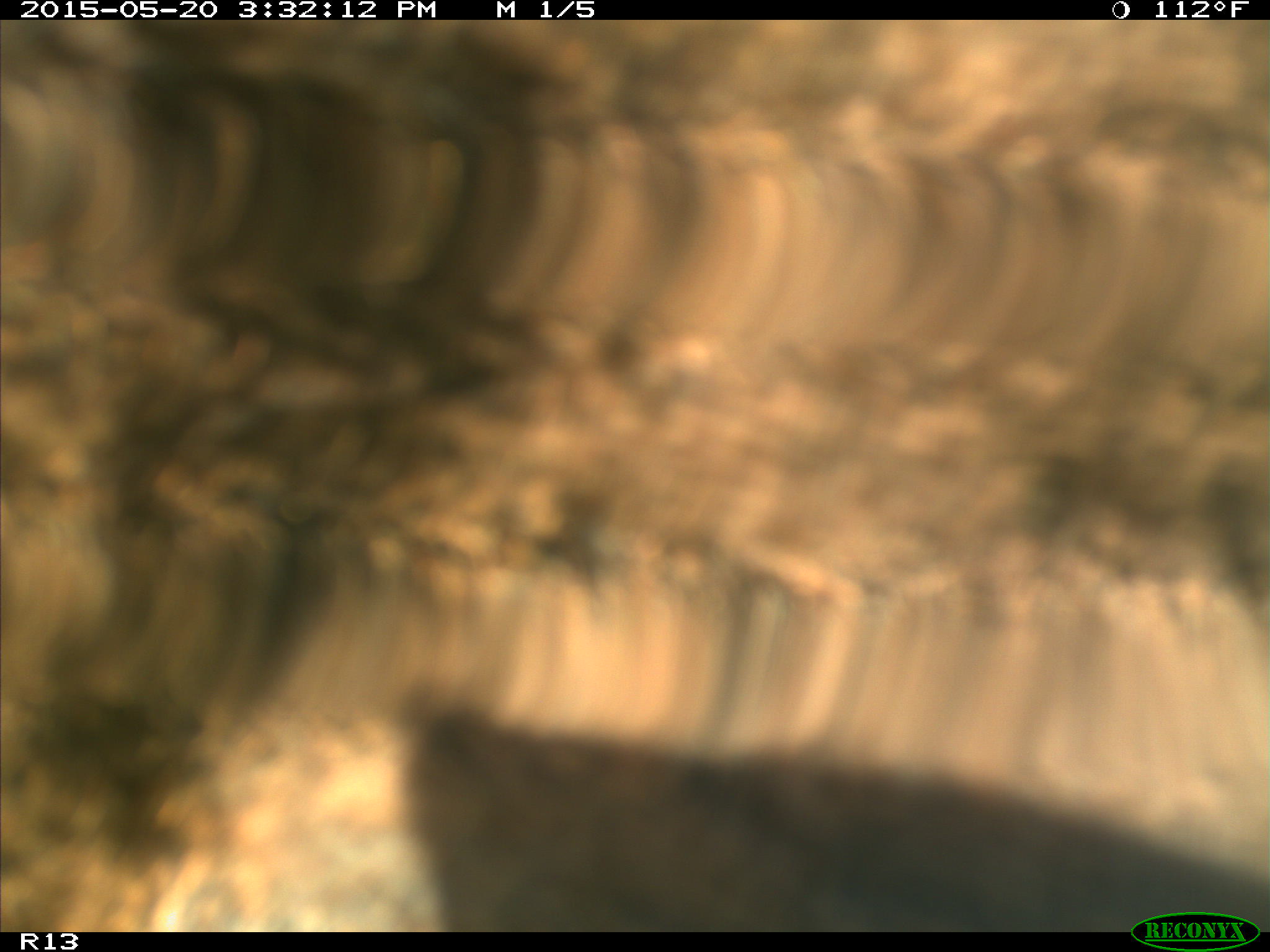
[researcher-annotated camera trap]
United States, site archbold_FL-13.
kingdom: Animalia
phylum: Chordata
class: Mammalia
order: Artiodactyla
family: Bovidae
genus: Bos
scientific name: Bos taurus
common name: domestic cow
Bos taurus (domestic cow).